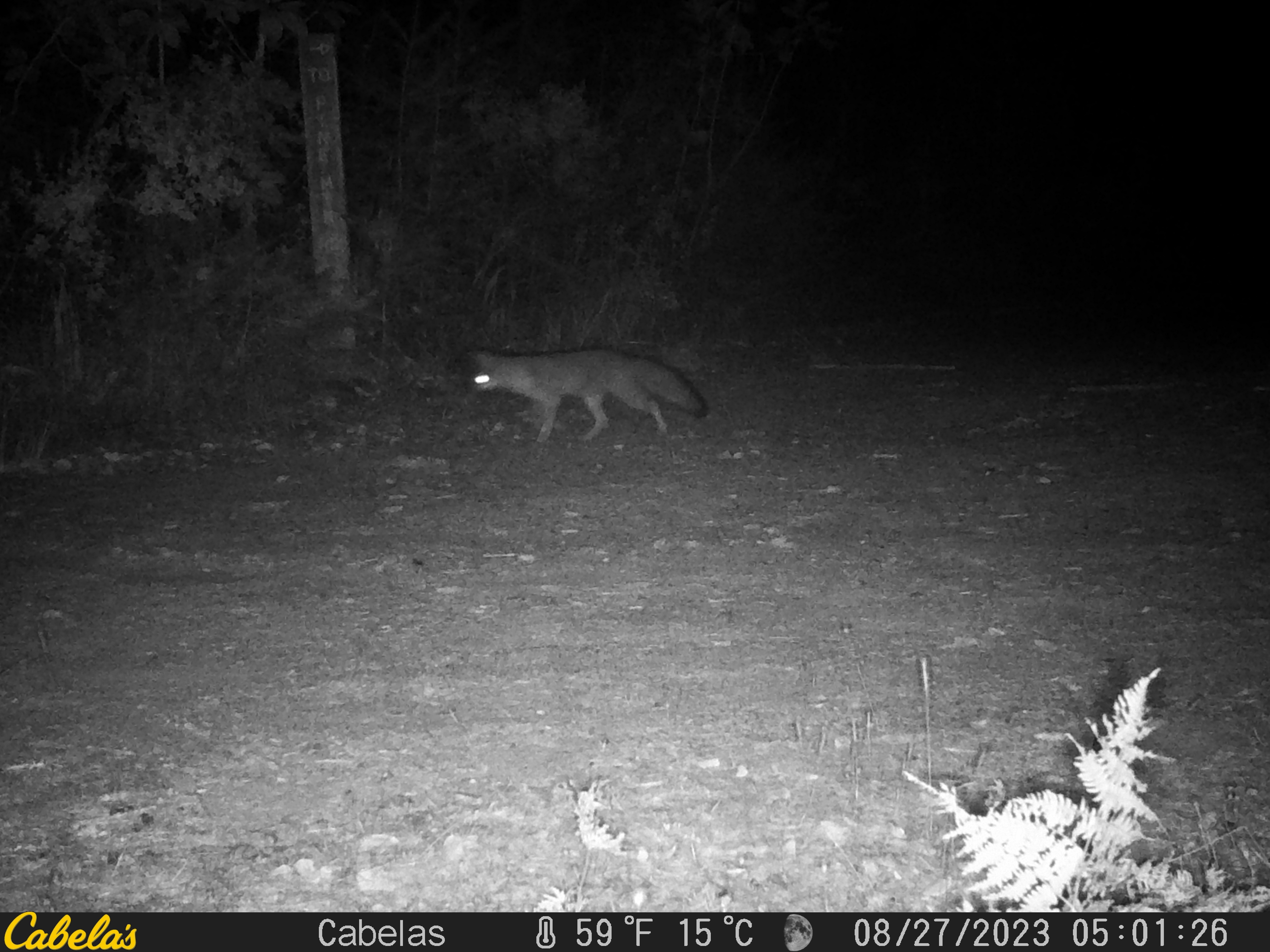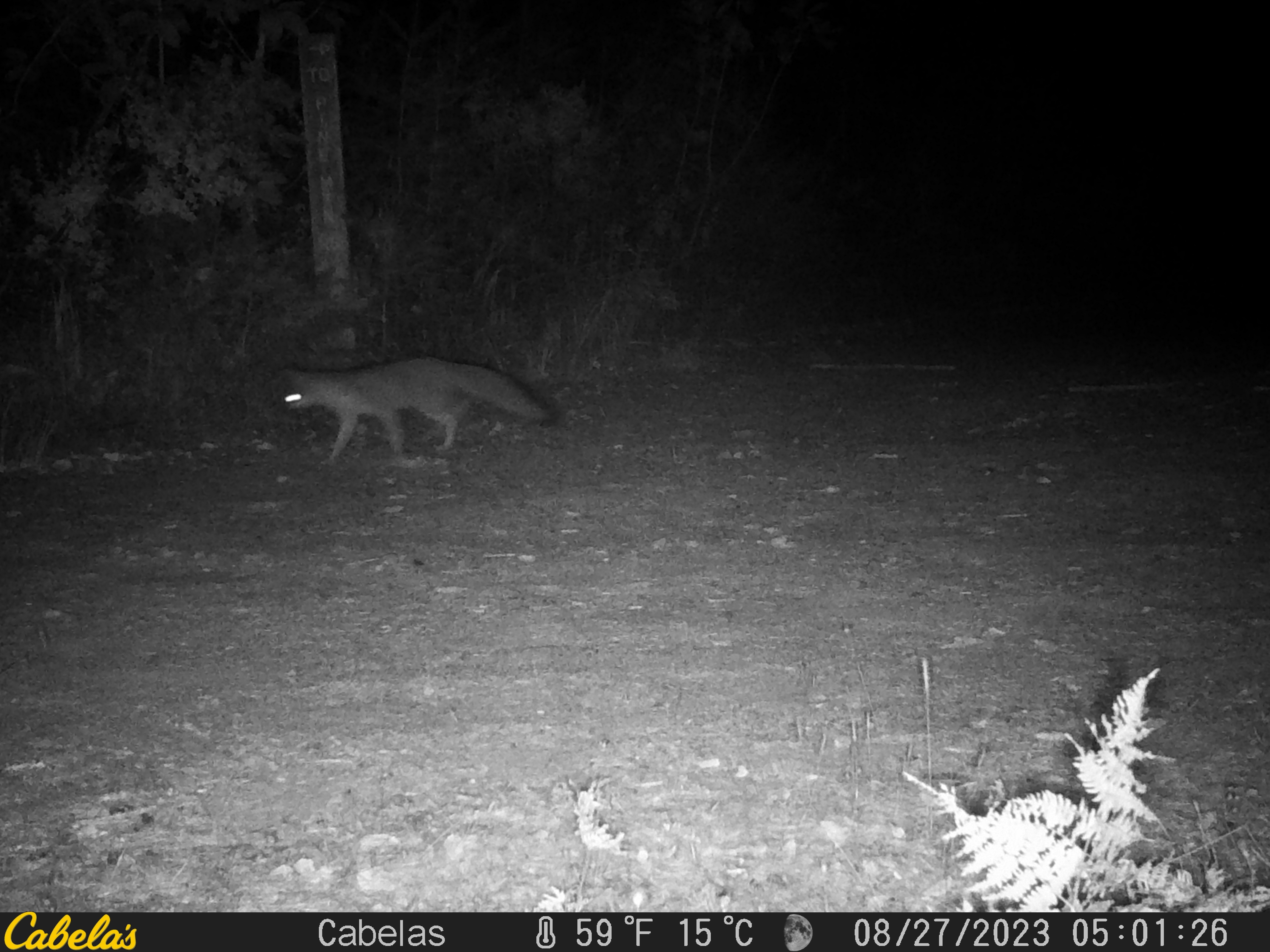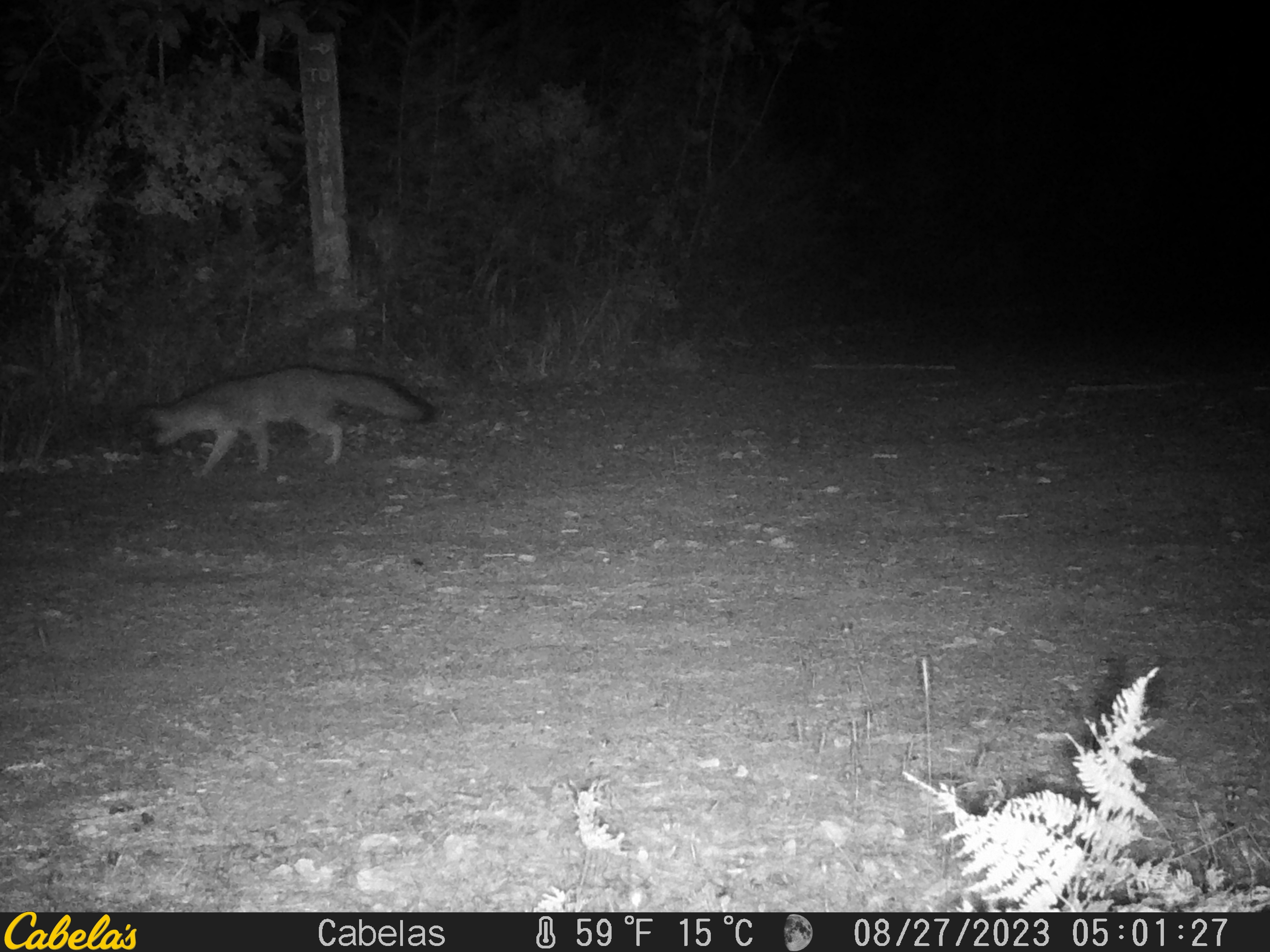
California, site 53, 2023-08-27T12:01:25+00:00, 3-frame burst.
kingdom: Animalia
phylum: Chordata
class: Mammalia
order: Carnivora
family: Canidae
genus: Urocyon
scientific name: Urocyon cinereoargenteus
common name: gray fox